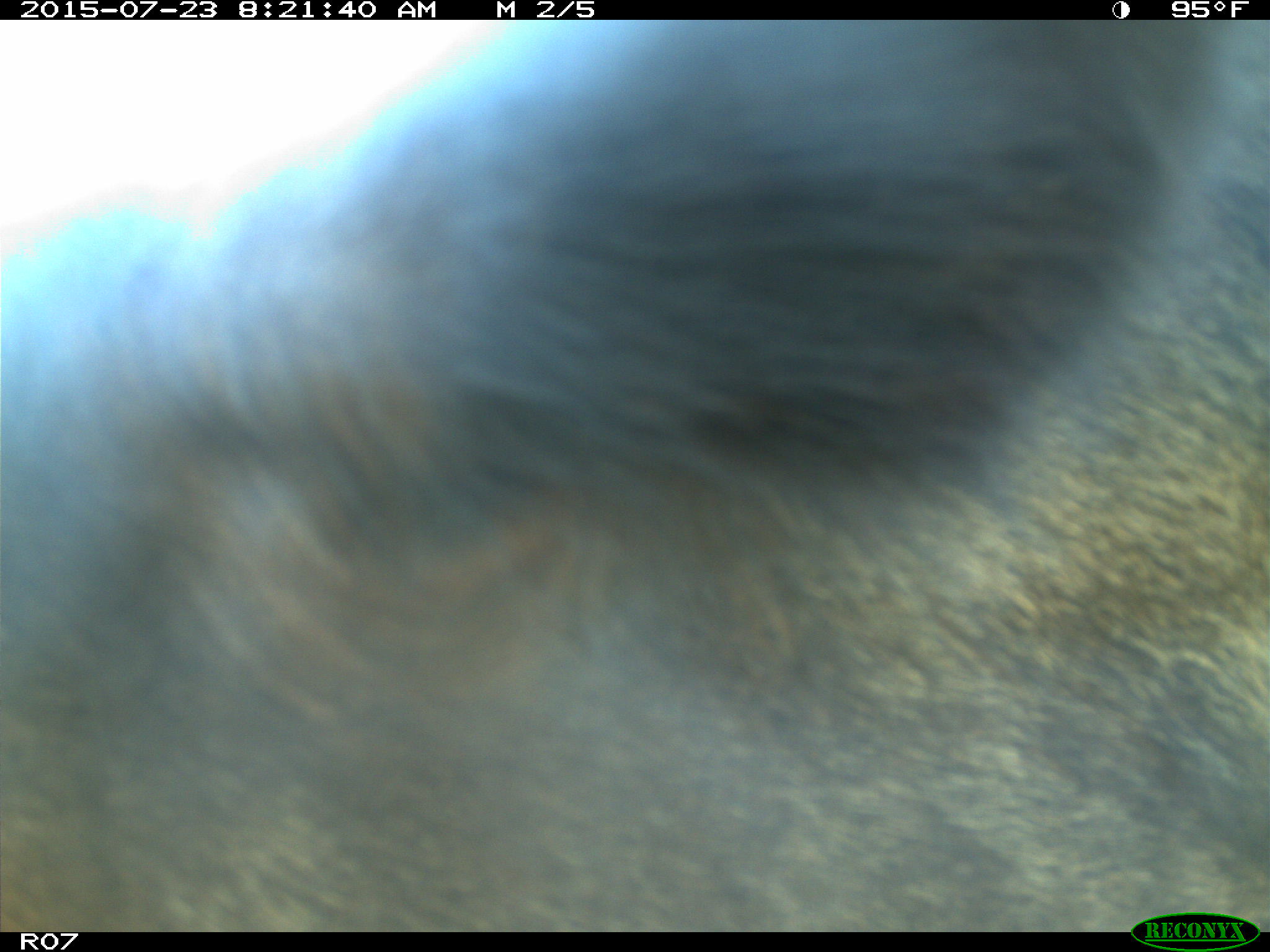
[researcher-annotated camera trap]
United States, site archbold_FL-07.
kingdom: Animalia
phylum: Chordata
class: Mammalia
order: Artiodactyla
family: Bovidae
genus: Bos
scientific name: Bos taurus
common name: domestic cow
Bos taurus (domestic cow).